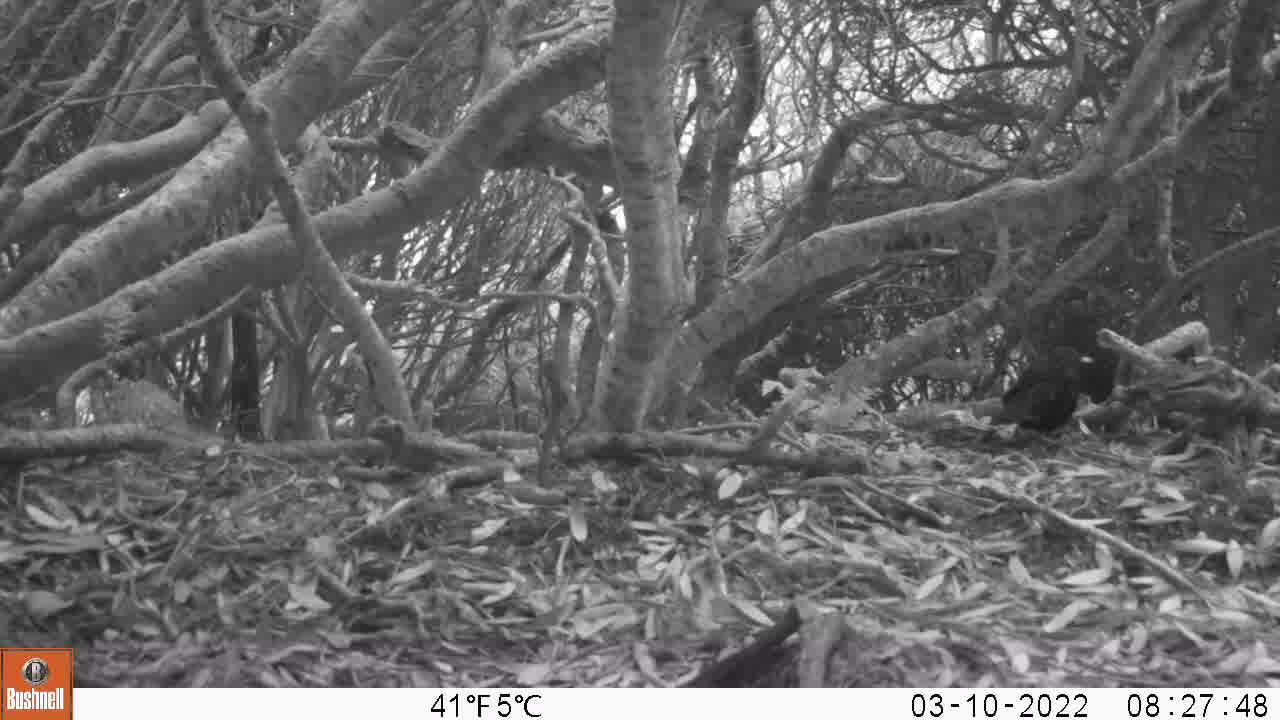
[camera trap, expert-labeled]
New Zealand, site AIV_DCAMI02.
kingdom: Animalia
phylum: Chordata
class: Aves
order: Passeriformes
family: Turdidae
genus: Turdus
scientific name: Turdus merula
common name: eurasian blackbird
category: blackbird